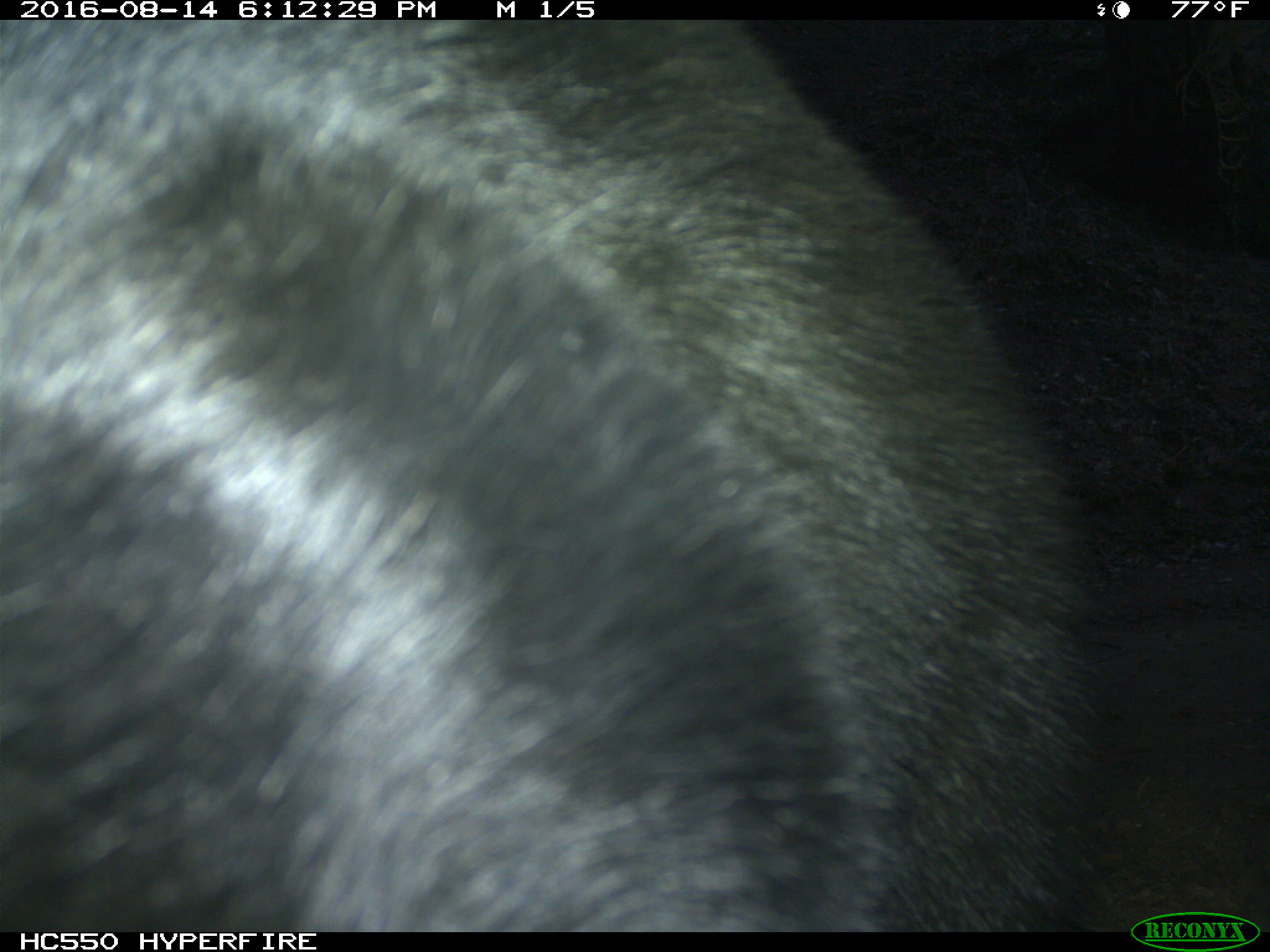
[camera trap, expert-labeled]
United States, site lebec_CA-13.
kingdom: Animalia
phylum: Chordata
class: Mammalia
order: Carnivora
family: Ursidae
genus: Ursus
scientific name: Ursus americanus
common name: american black bear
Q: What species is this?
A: Ursus americanus (american black bear).